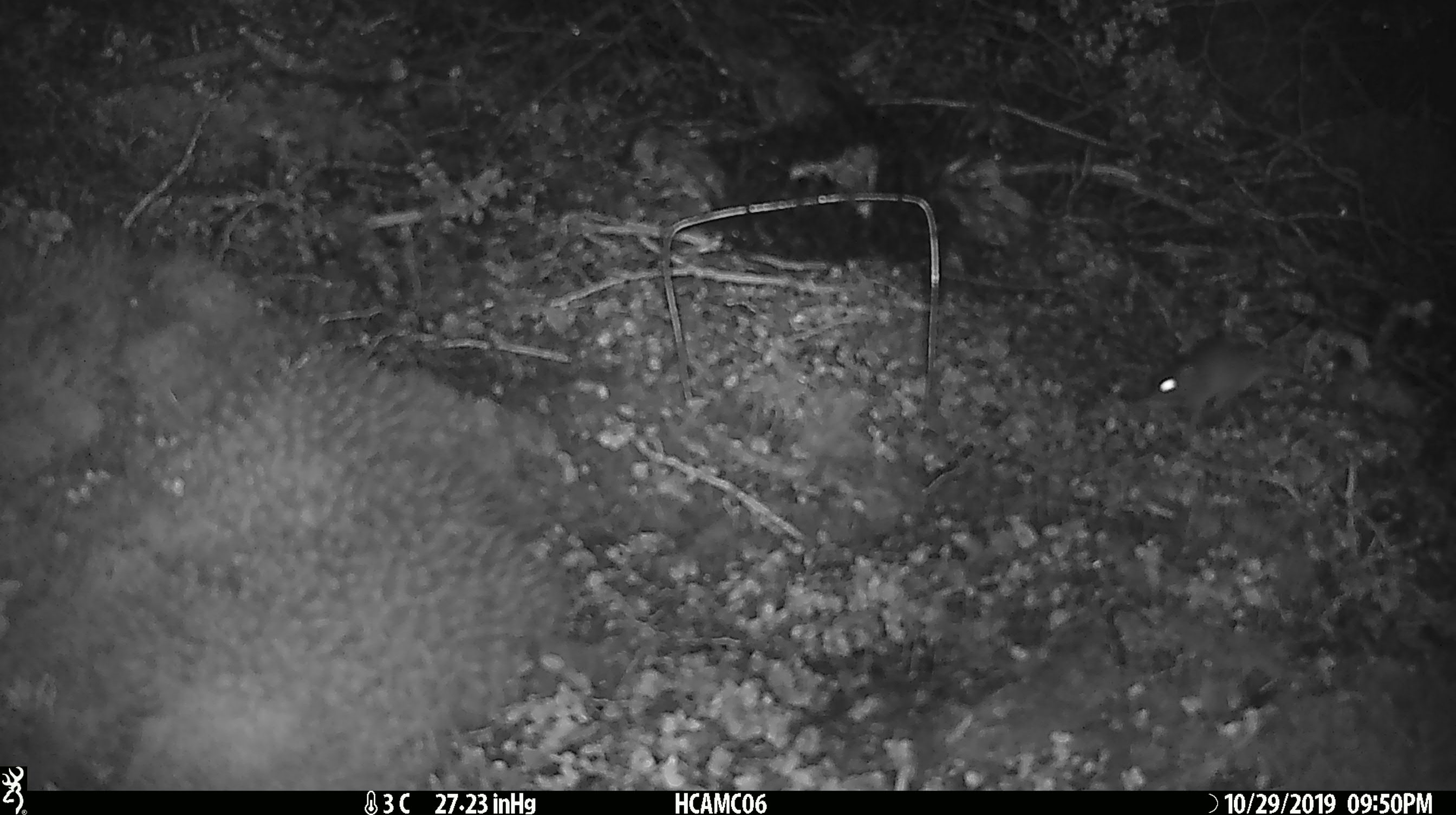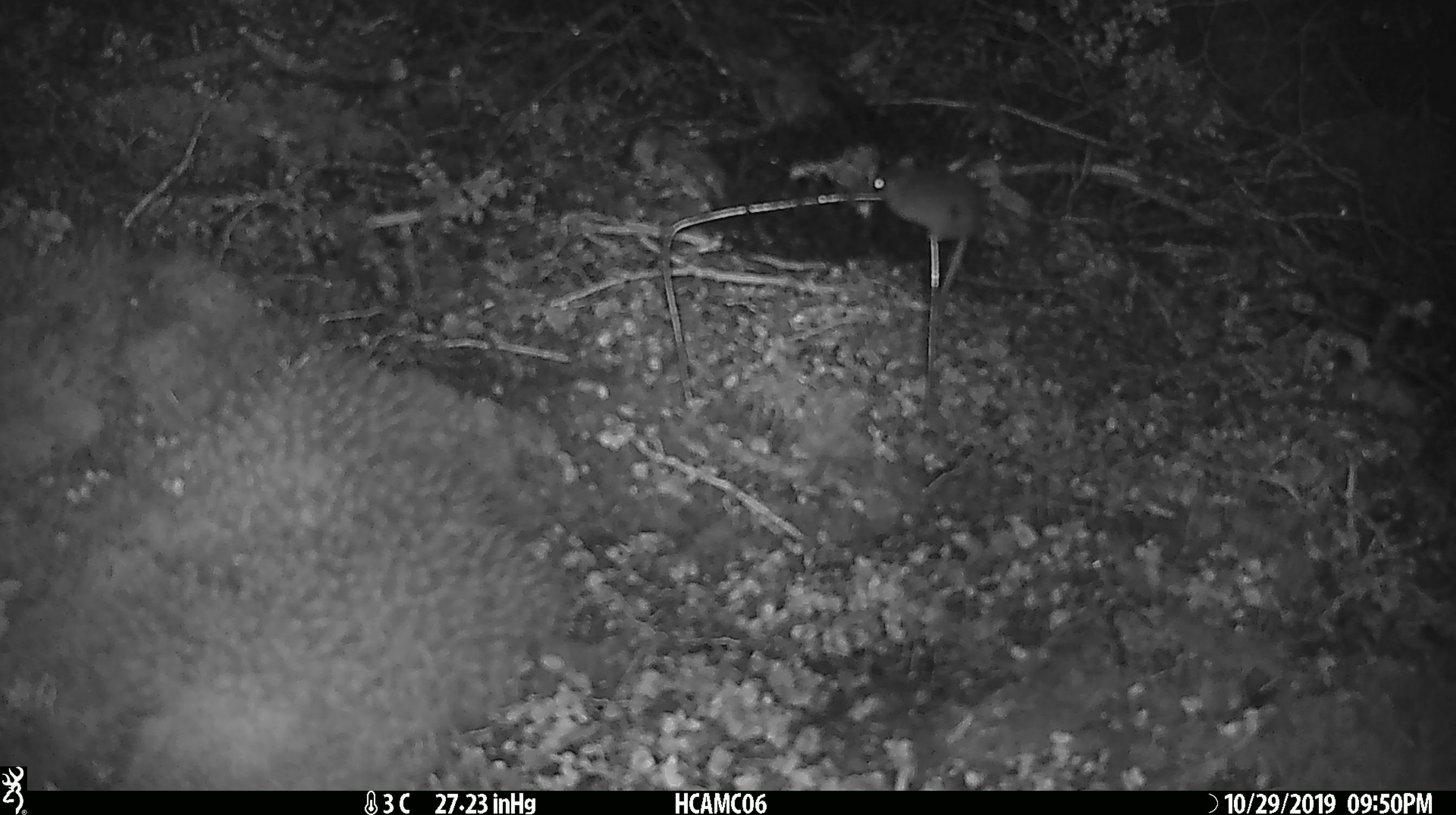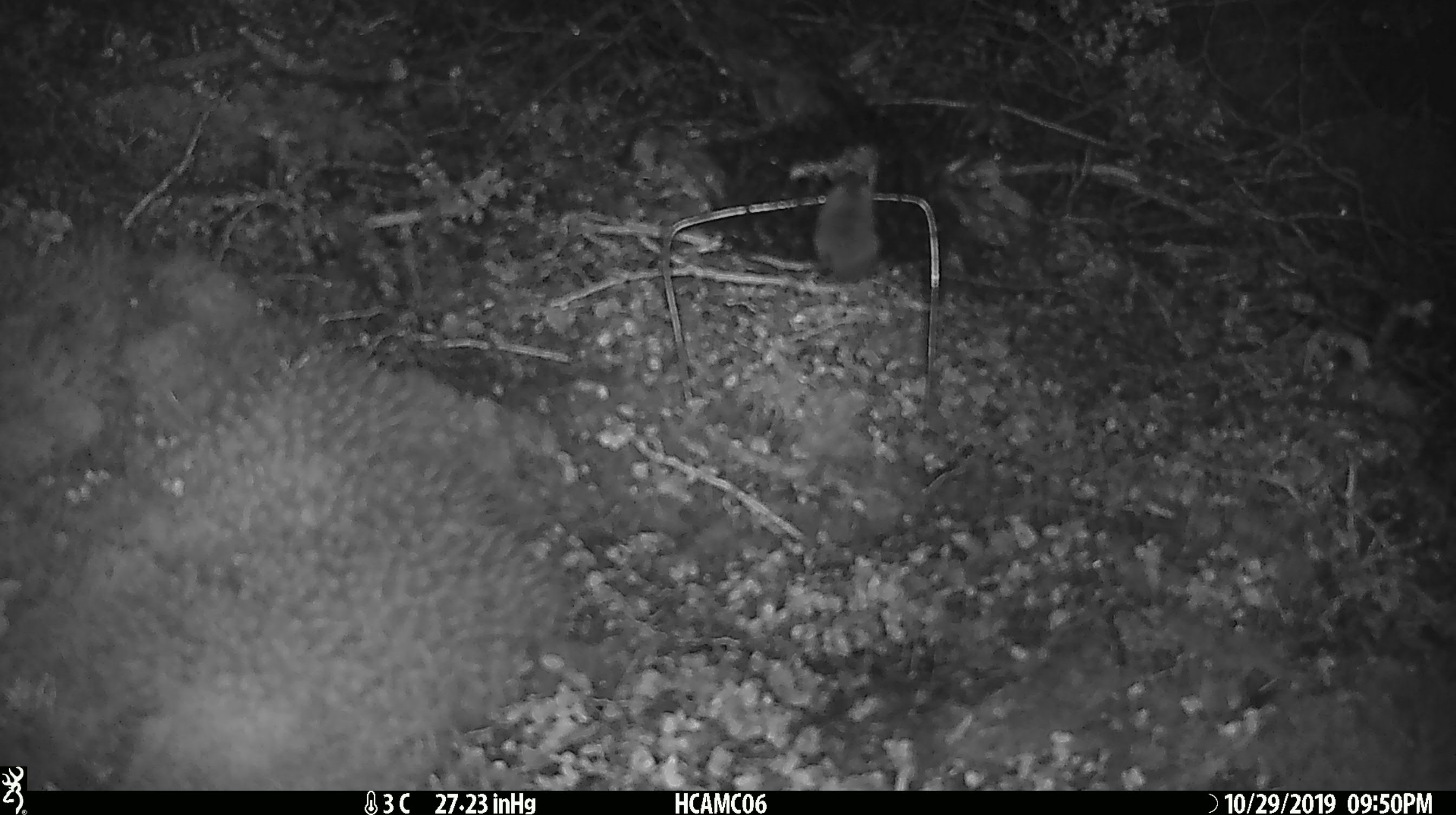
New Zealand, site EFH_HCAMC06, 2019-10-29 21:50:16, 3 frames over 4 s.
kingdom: Animalia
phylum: Chordata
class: Mammalia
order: Rodentia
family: Muridae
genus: Mus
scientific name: Mus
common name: mouse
Mouse (Mus).